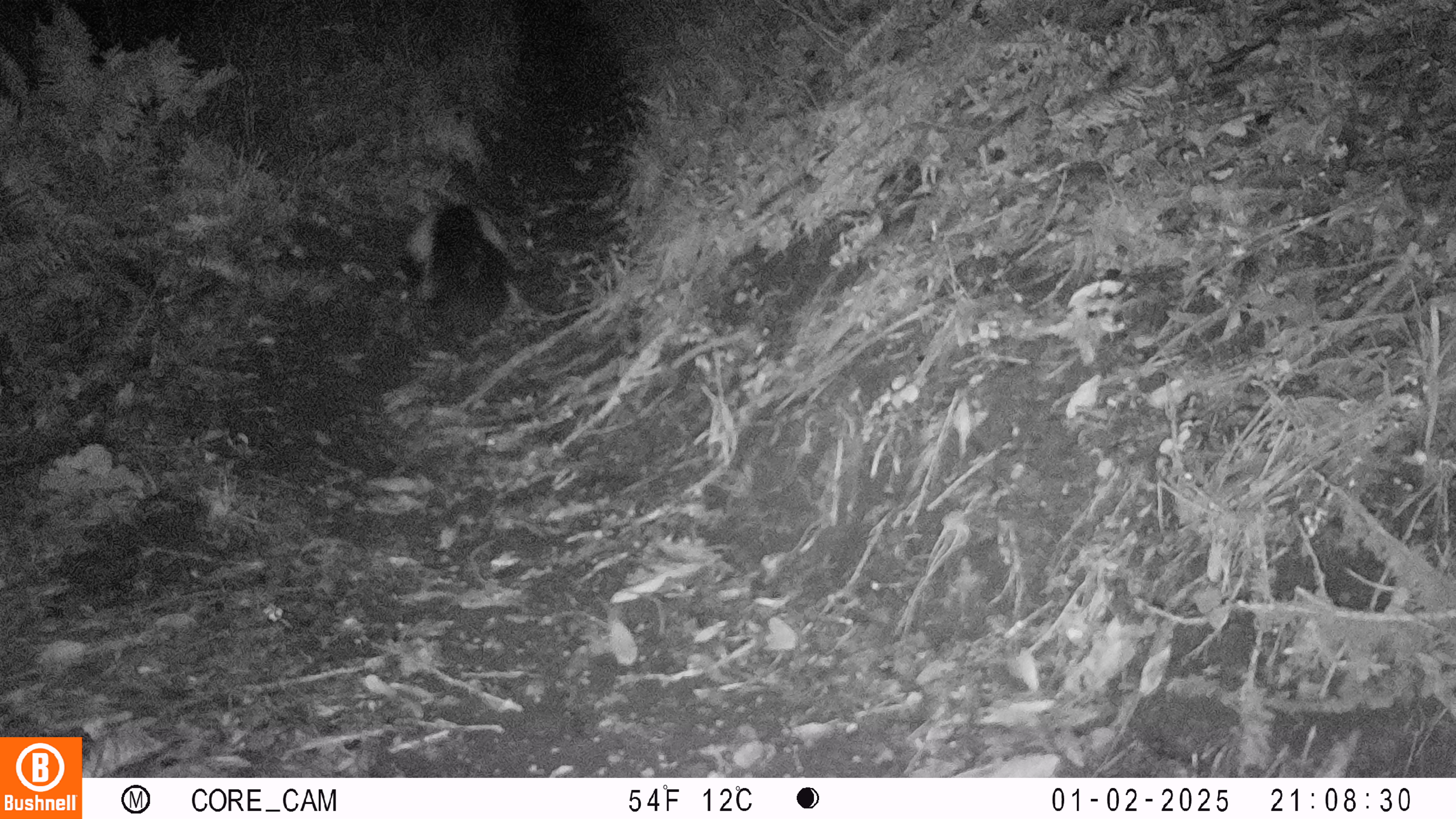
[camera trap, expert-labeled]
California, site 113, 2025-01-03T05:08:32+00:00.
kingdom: Animalia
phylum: Chordata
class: Mammalia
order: Carnivora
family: Mephitidae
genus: Mephitis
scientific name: Mephitis mephitis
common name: striped skunk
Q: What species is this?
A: Striped skunk (Mephitis mephitis).